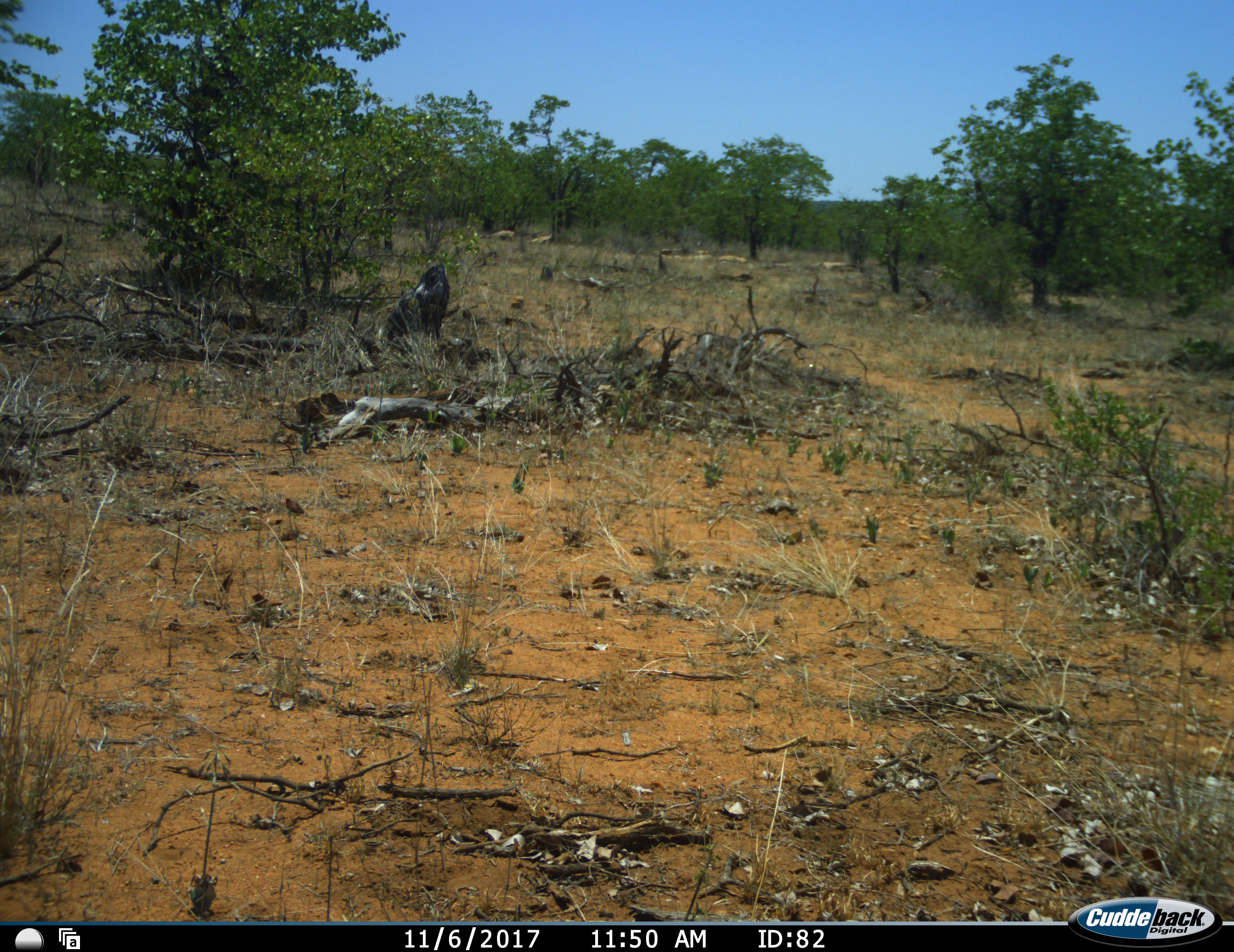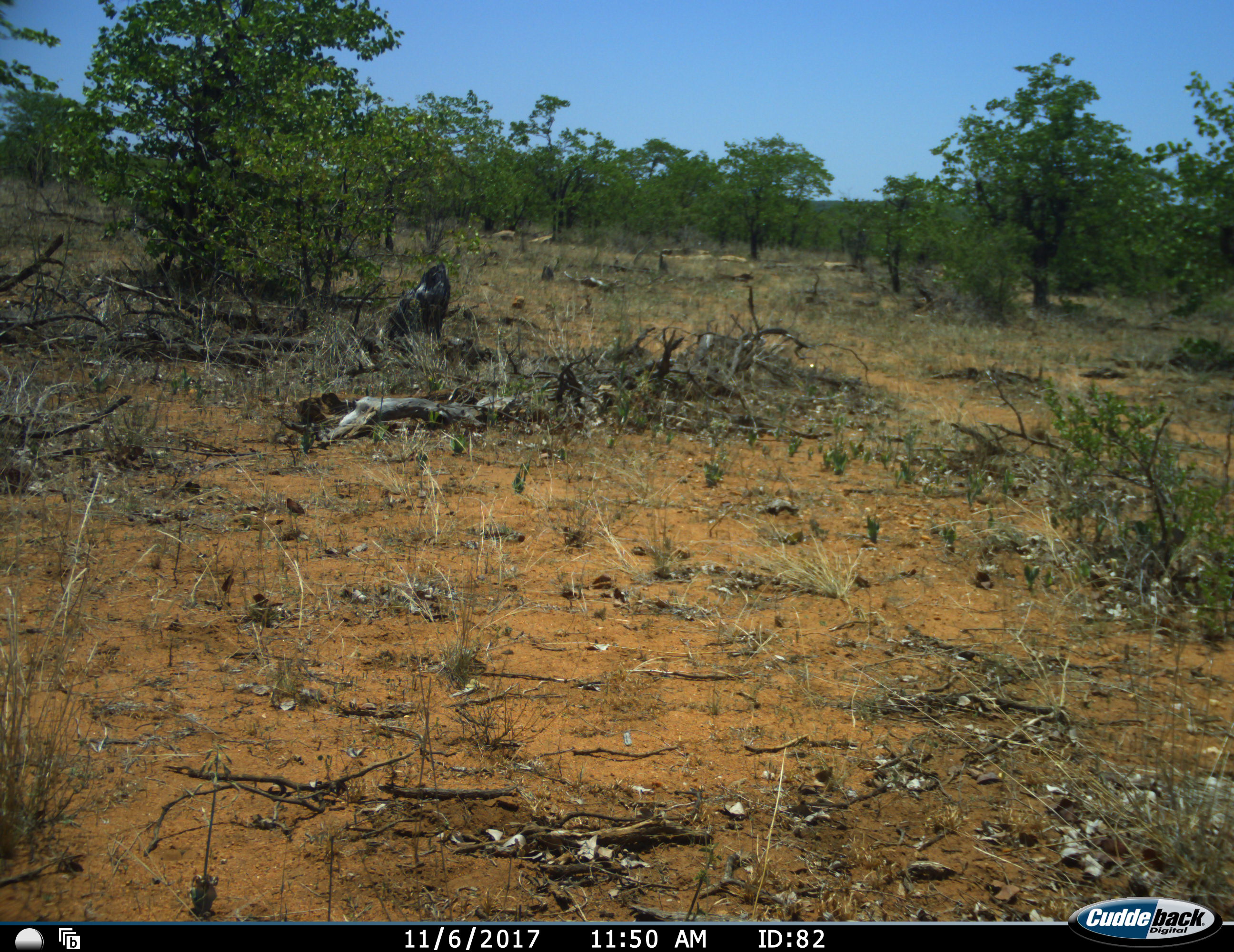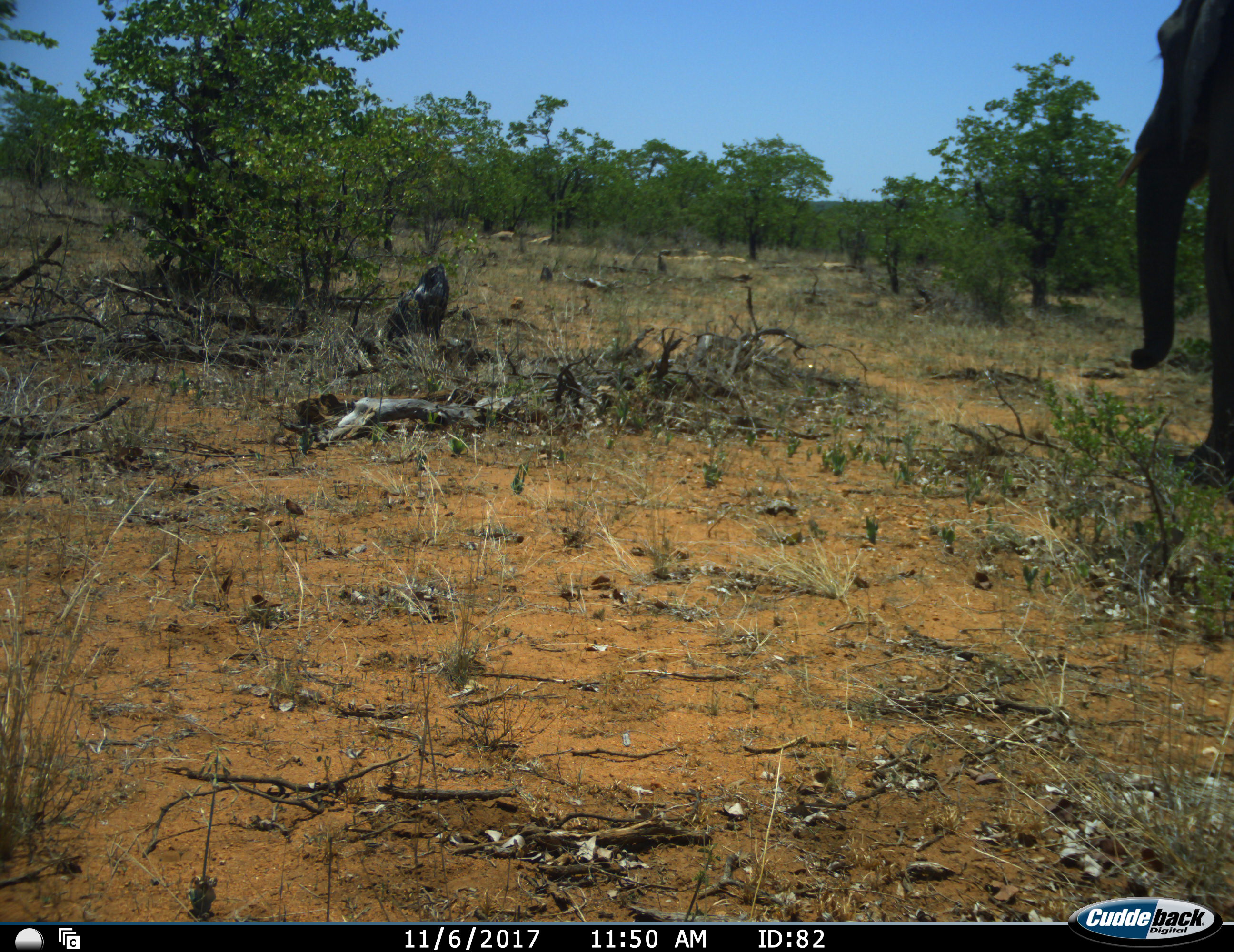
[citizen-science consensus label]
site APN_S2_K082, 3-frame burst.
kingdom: Animalia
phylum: Chordata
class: Mammalia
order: Proboscidea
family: Elephantidae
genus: Loxodonta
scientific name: Loxodonta africana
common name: african bush elephant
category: elephant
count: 1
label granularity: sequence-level